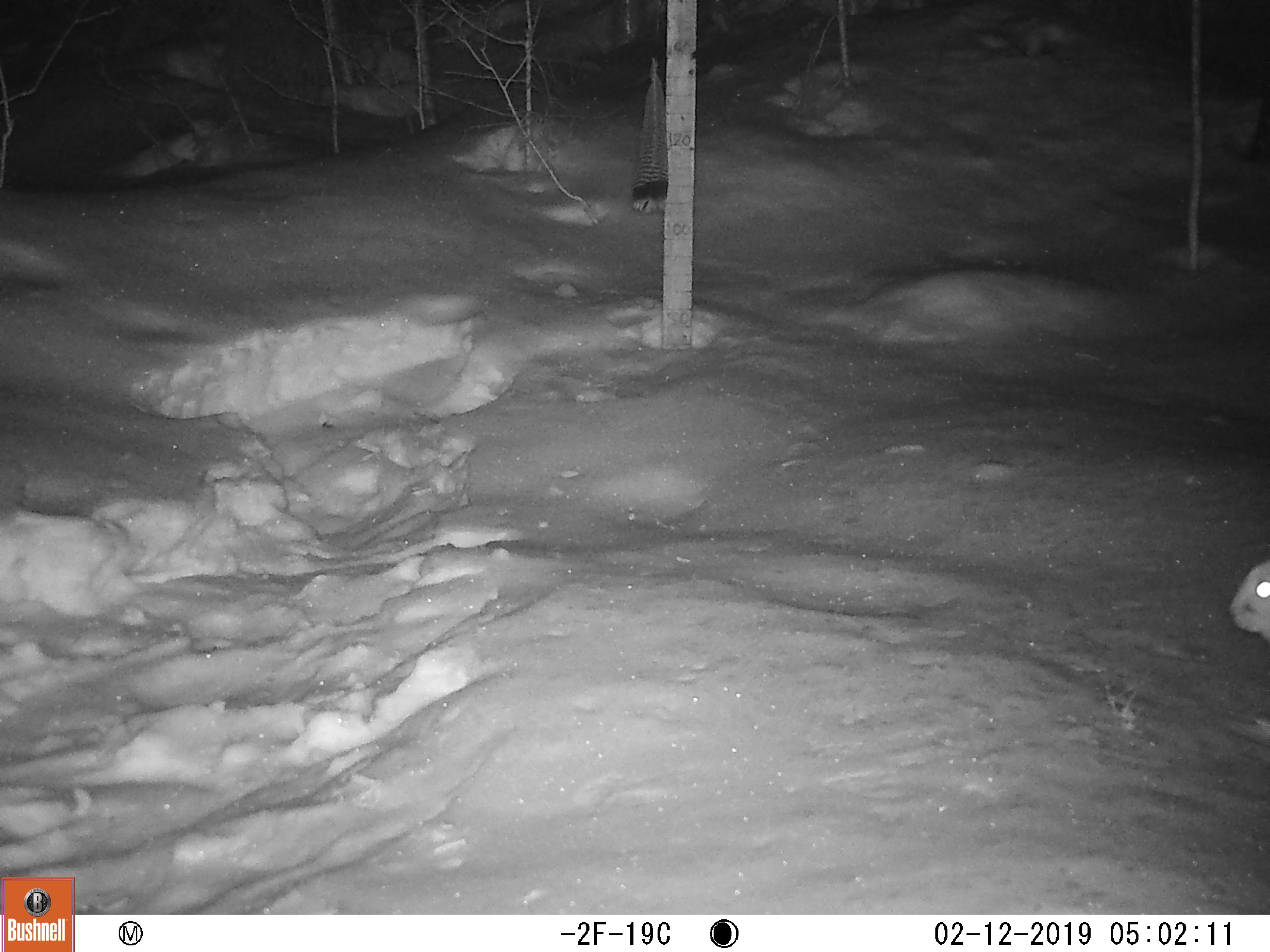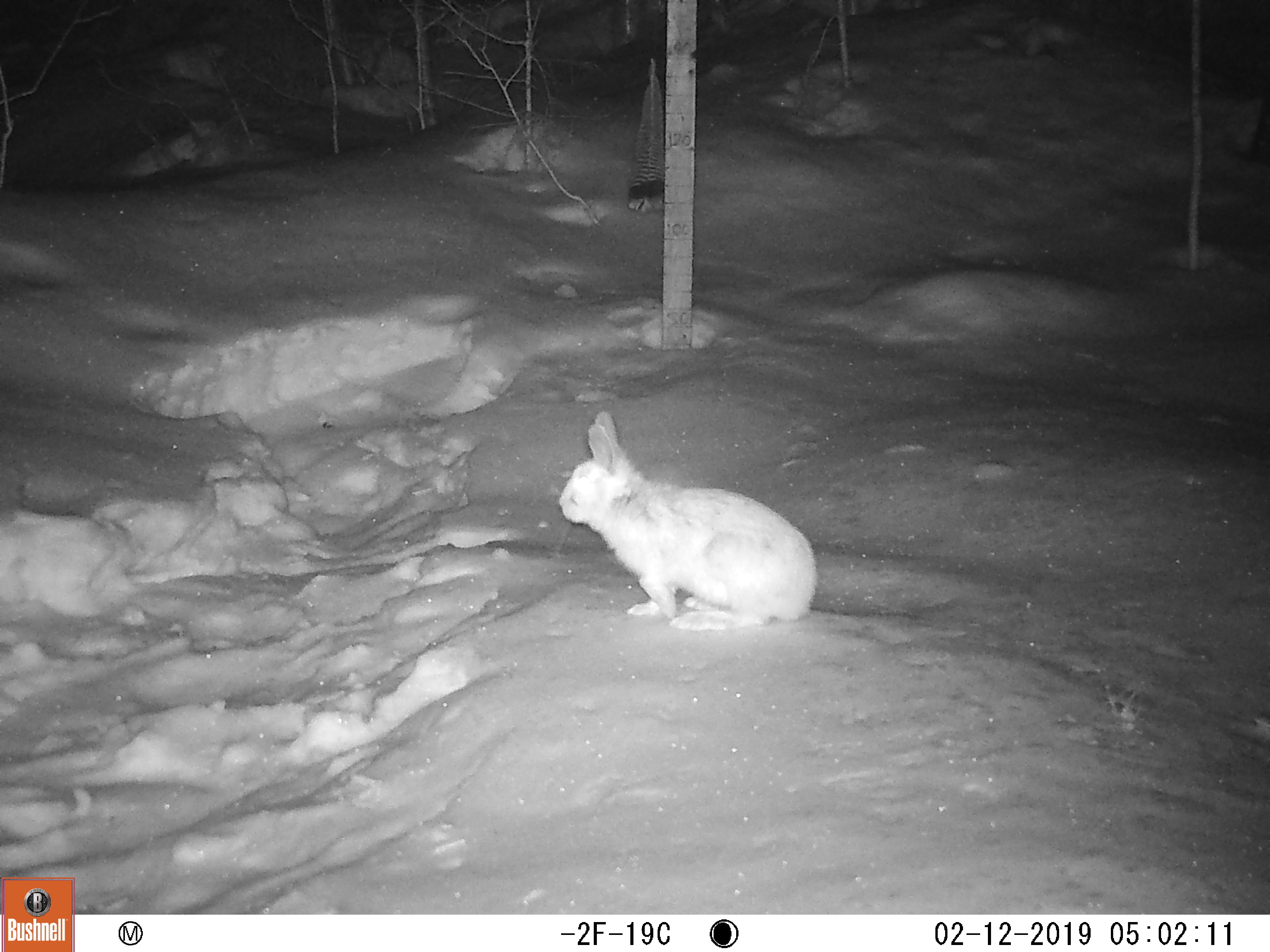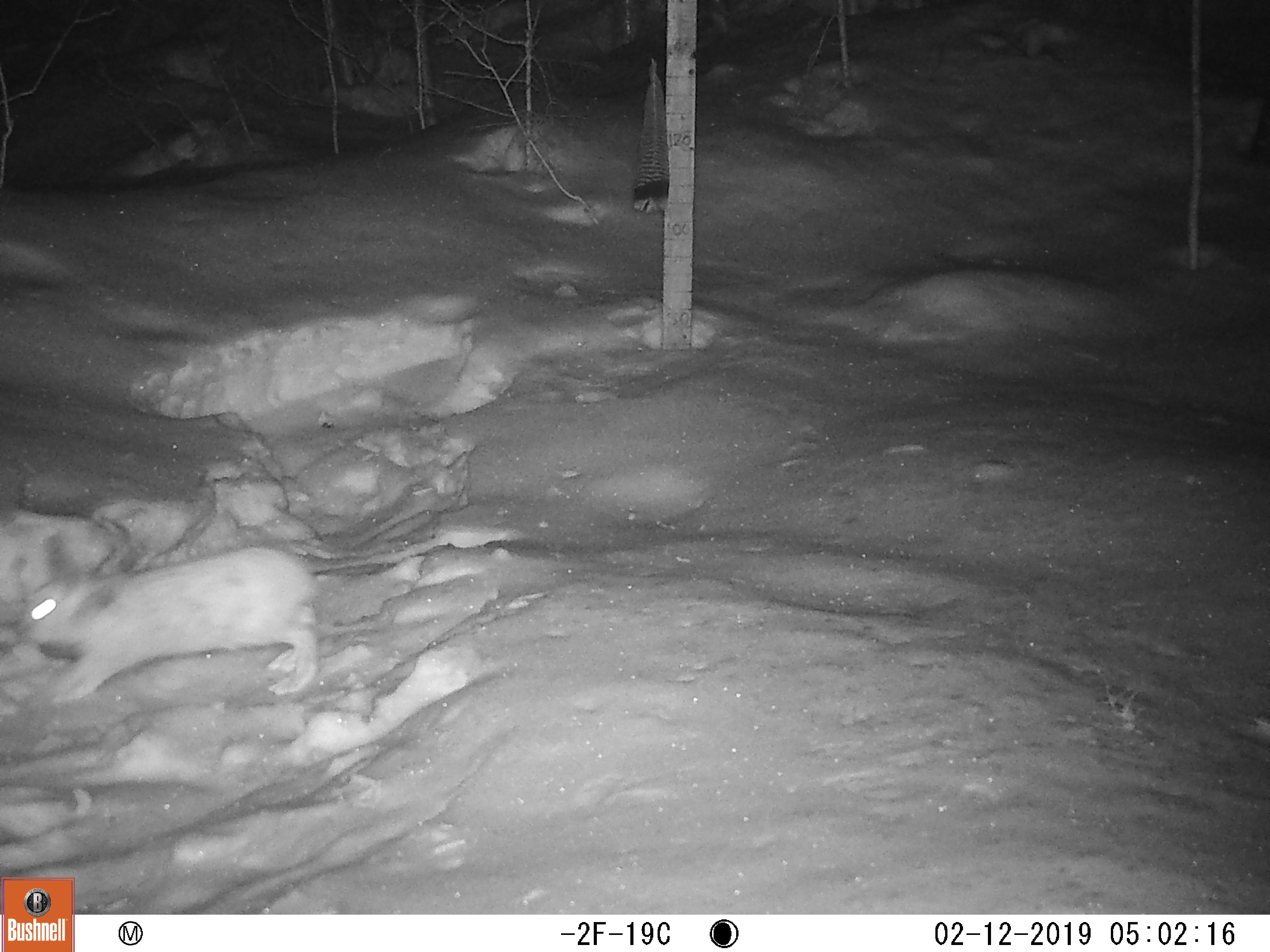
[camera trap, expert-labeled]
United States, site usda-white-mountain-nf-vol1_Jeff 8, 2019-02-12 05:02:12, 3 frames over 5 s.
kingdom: Animalia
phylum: Chordata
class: Mammalia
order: Lagomorpha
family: Leporidae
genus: Lepus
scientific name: Lepus americanus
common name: snowshoe hare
Snowshoe hare (Lepus americanus).